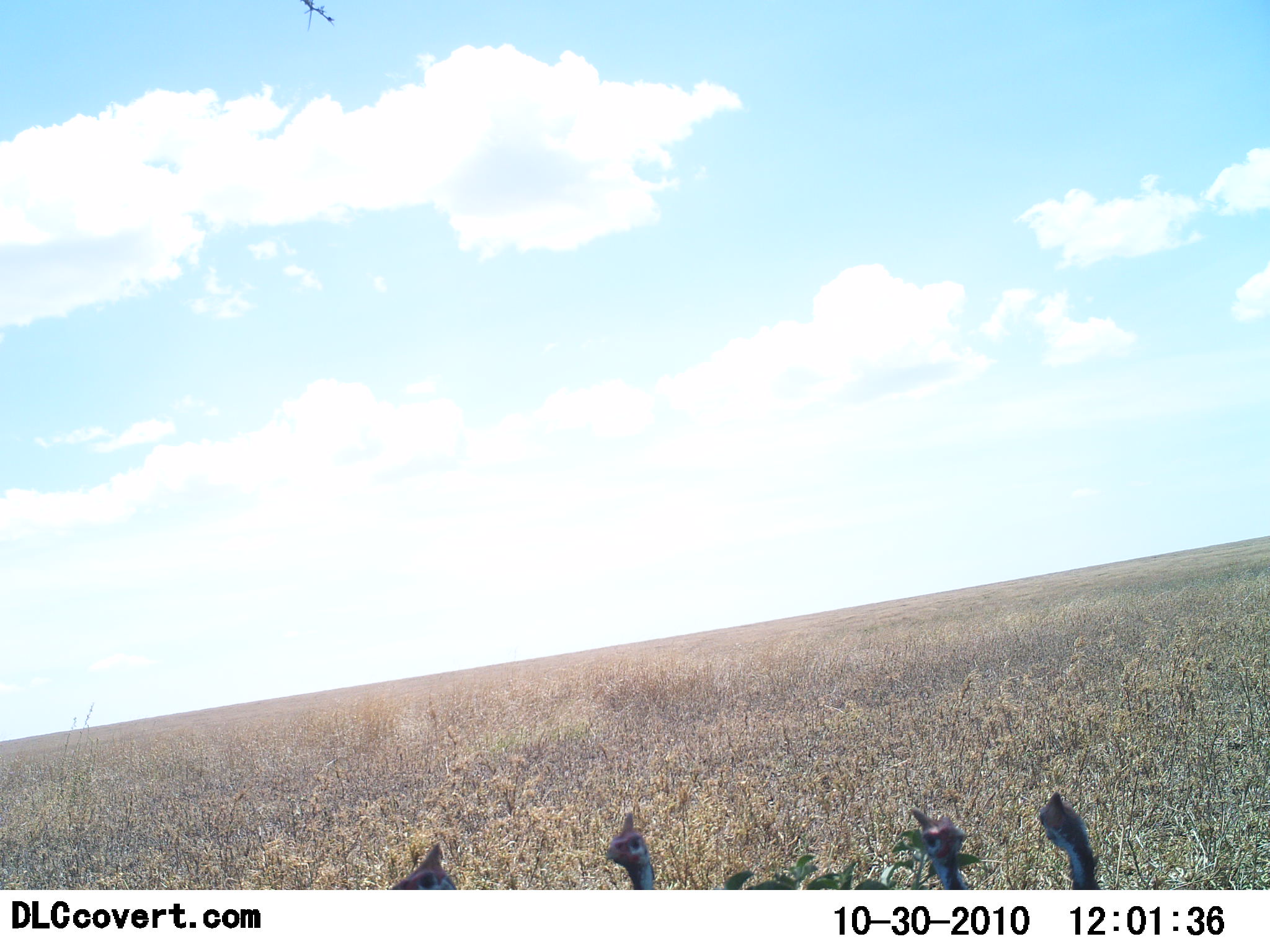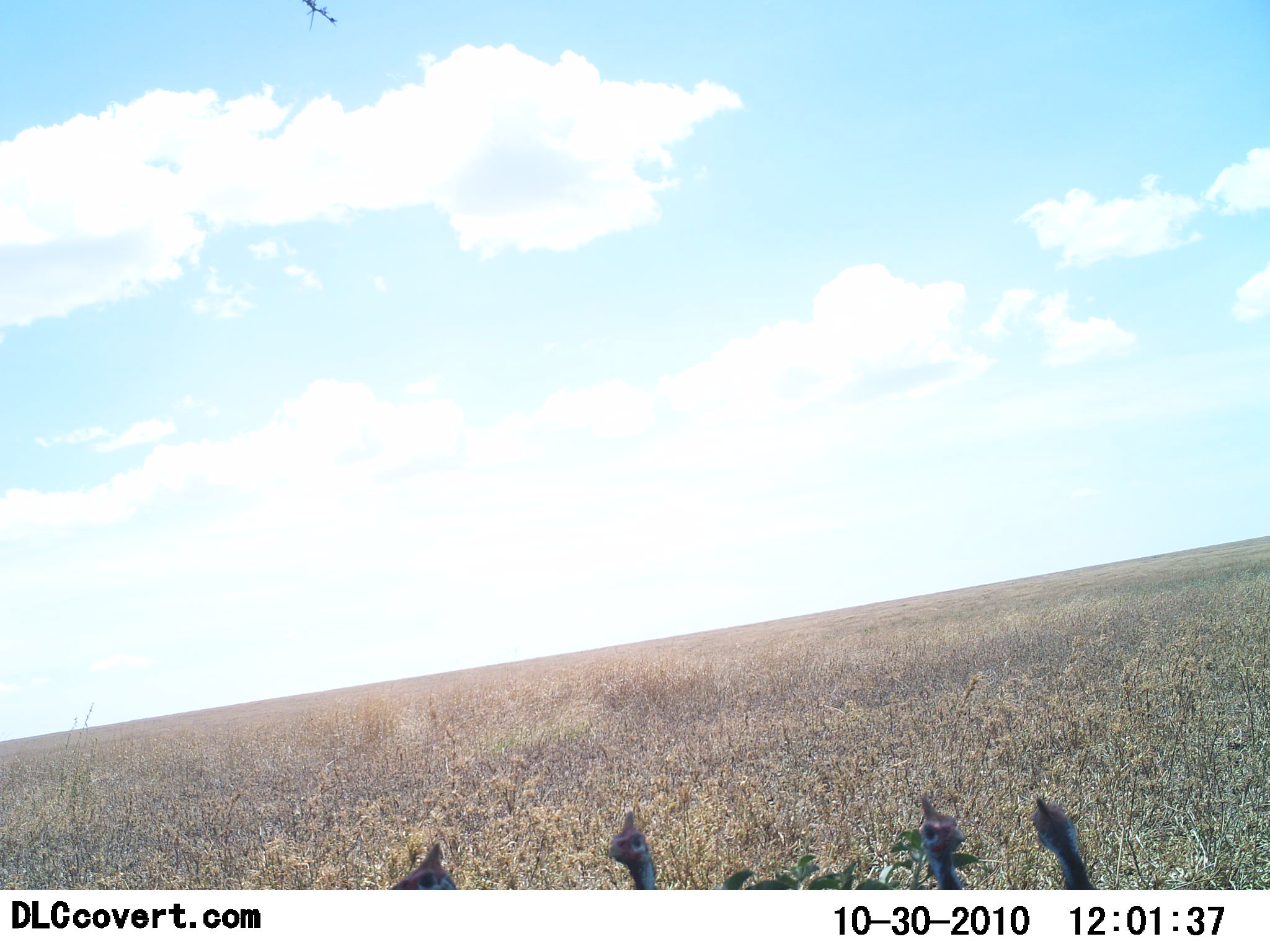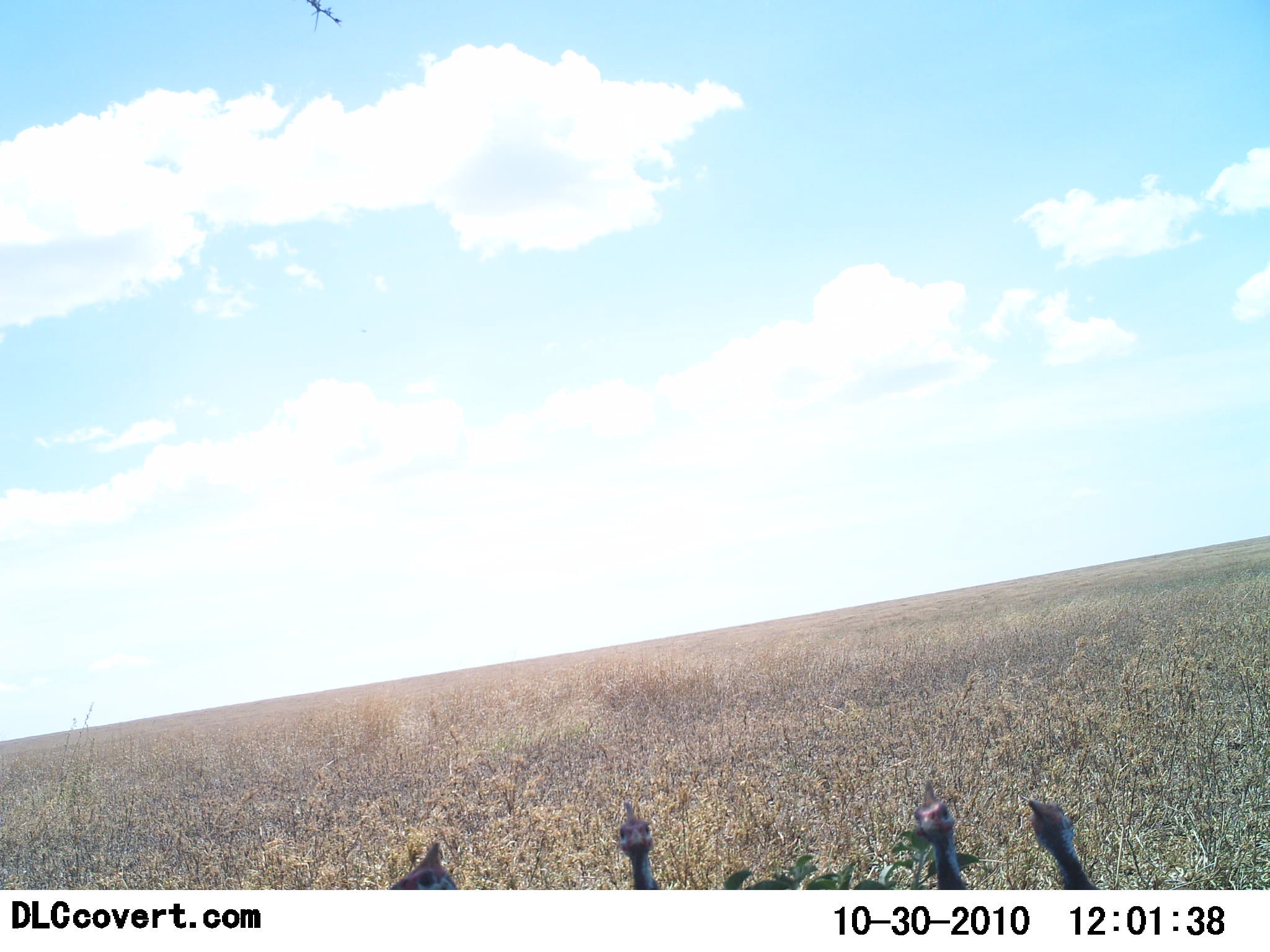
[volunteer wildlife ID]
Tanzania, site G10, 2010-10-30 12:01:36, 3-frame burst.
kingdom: Animalia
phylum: Chordata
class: Aves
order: Galliformes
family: Numididae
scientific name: Numididae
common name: guinea fowl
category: guineafowl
Guineafowl (guinea fowl) (Numididae), count 4. Behavior (volunteer vote fractions): standing 94%, resting 0%, moving 6%, interacting 6%. Young present (vote fraction): 0%. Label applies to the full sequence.